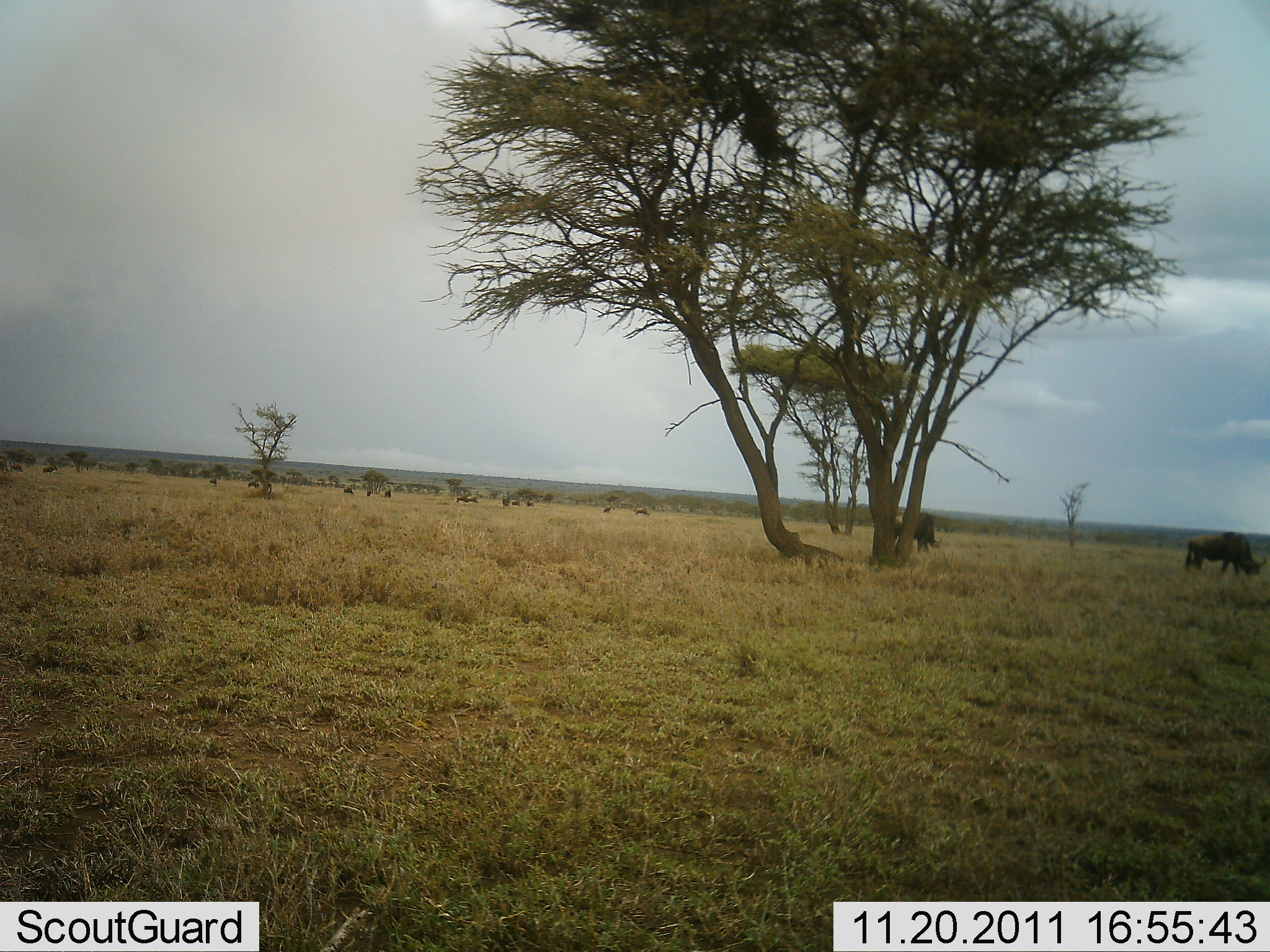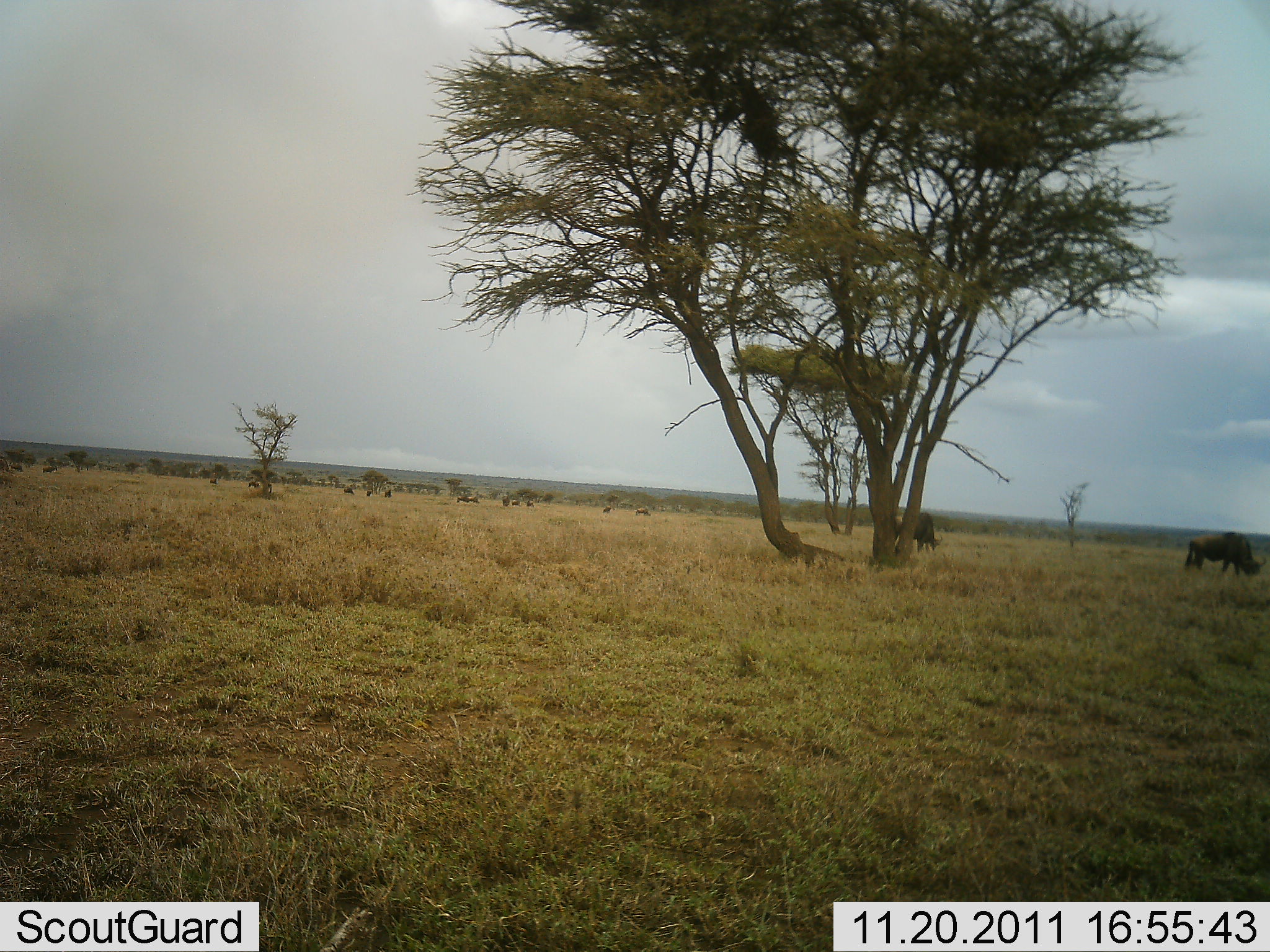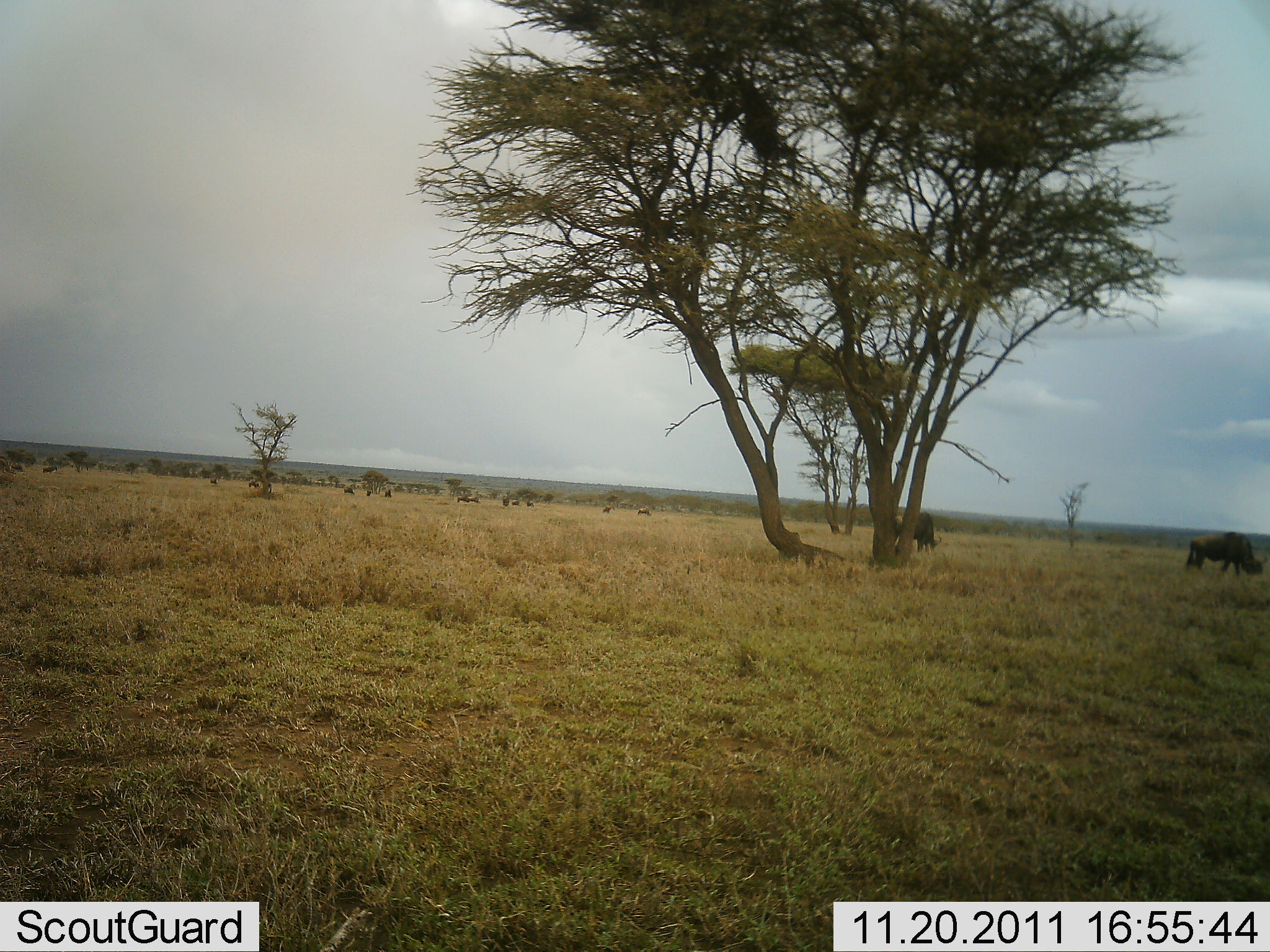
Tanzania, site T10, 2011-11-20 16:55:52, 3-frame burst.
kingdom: Animalia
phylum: Chordata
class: Mammalia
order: Artiodactyla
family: Bovidae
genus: Connochaetes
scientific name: Connochaetes taurinus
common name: blue wildebeest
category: wildebeest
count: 2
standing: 36%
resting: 0%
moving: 7%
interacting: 0%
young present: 0%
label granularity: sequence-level